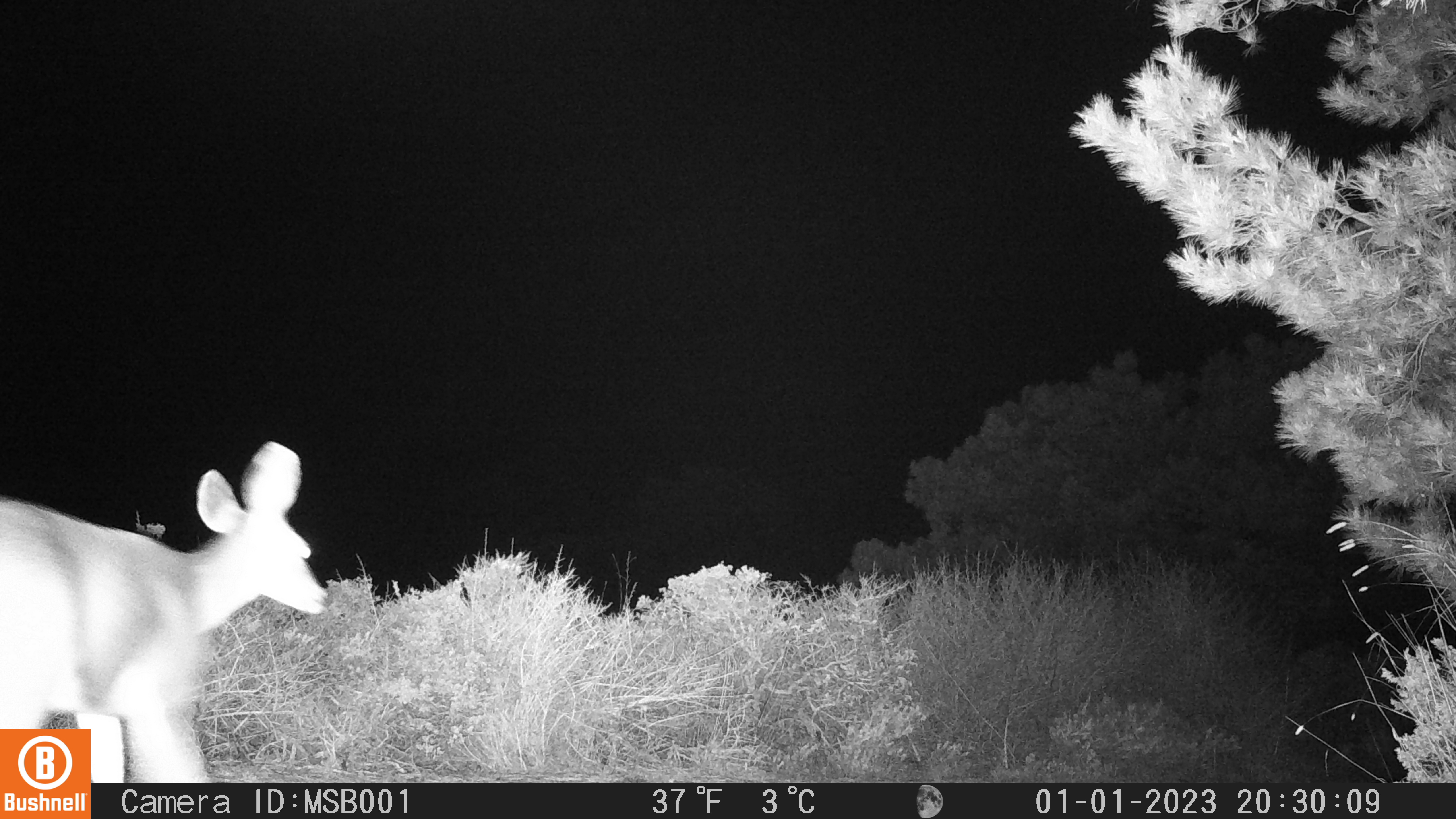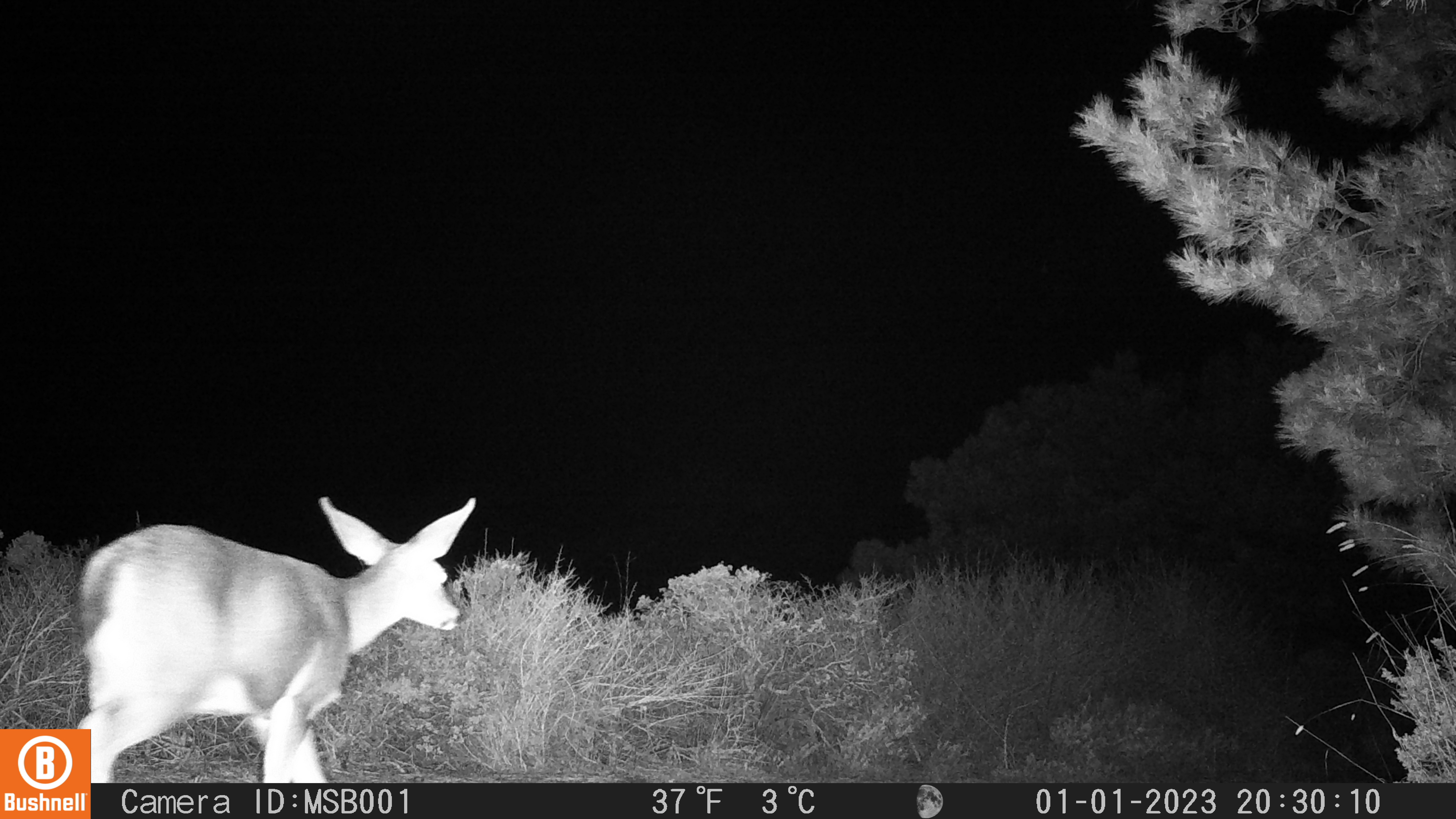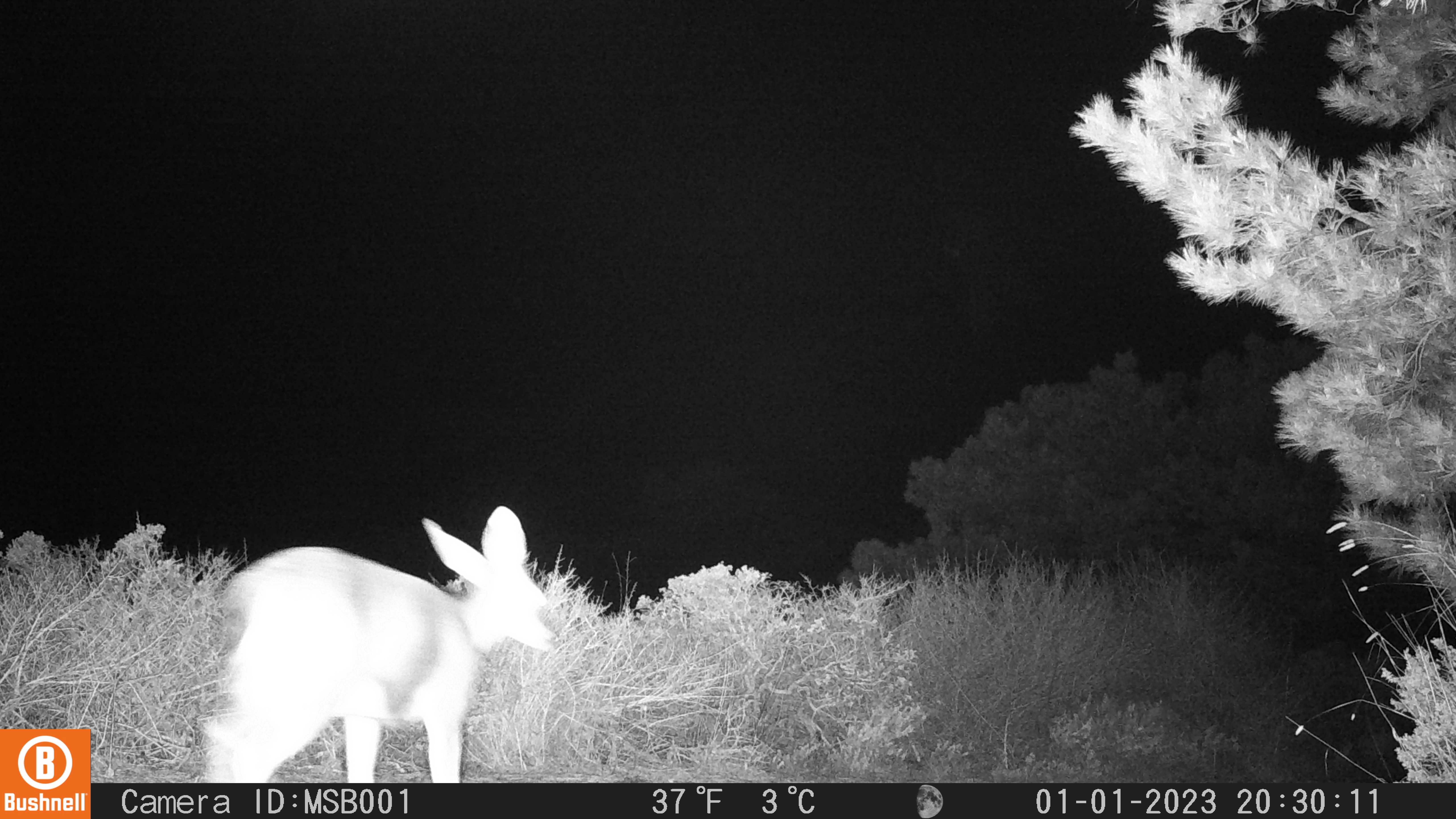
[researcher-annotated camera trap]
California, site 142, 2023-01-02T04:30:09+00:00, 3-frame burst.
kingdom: Animalia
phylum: Chordata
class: Mammalia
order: Artiodactyla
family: Cervidae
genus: Odocoileus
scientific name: Odocoileus hemionus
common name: mule deer